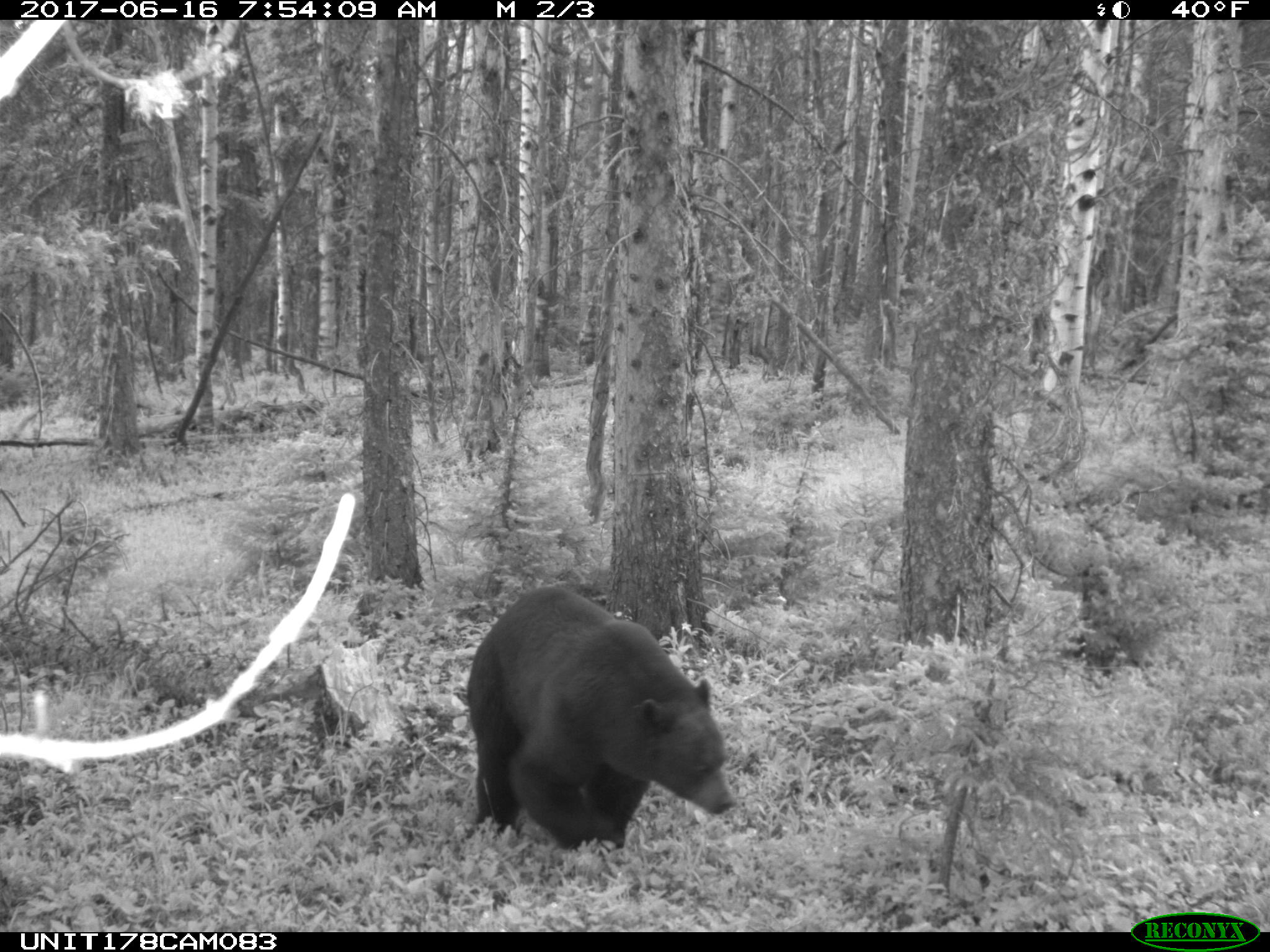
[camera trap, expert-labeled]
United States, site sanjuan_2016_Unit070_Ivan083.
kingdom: Animalia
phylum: Chordata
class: Mammalia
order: Carnivora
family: Ursidae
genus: Ursus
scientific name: Ursus americanus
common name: american black bear